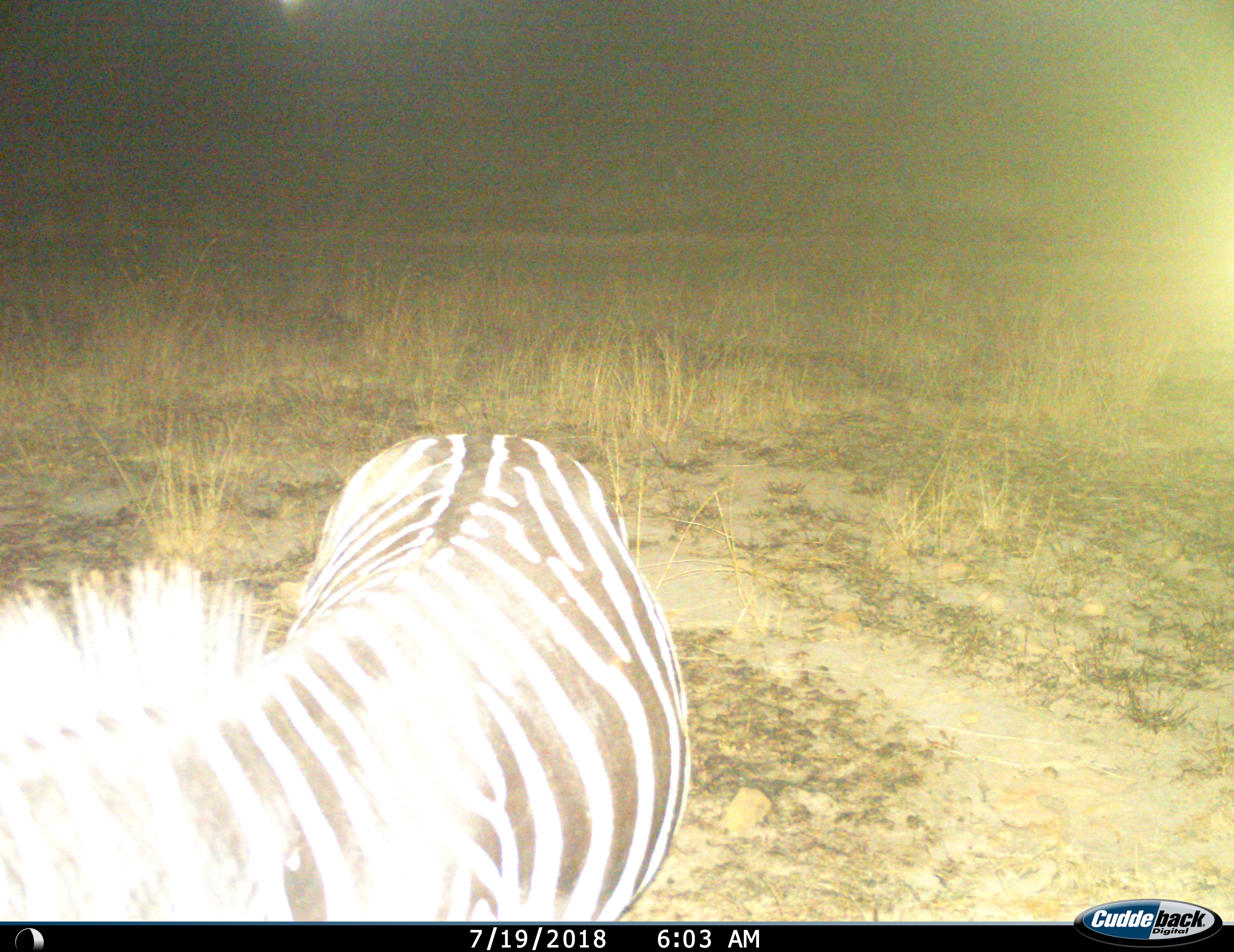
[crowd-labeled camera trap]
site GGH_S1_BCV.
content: unidentified animal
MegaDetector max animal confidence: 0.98